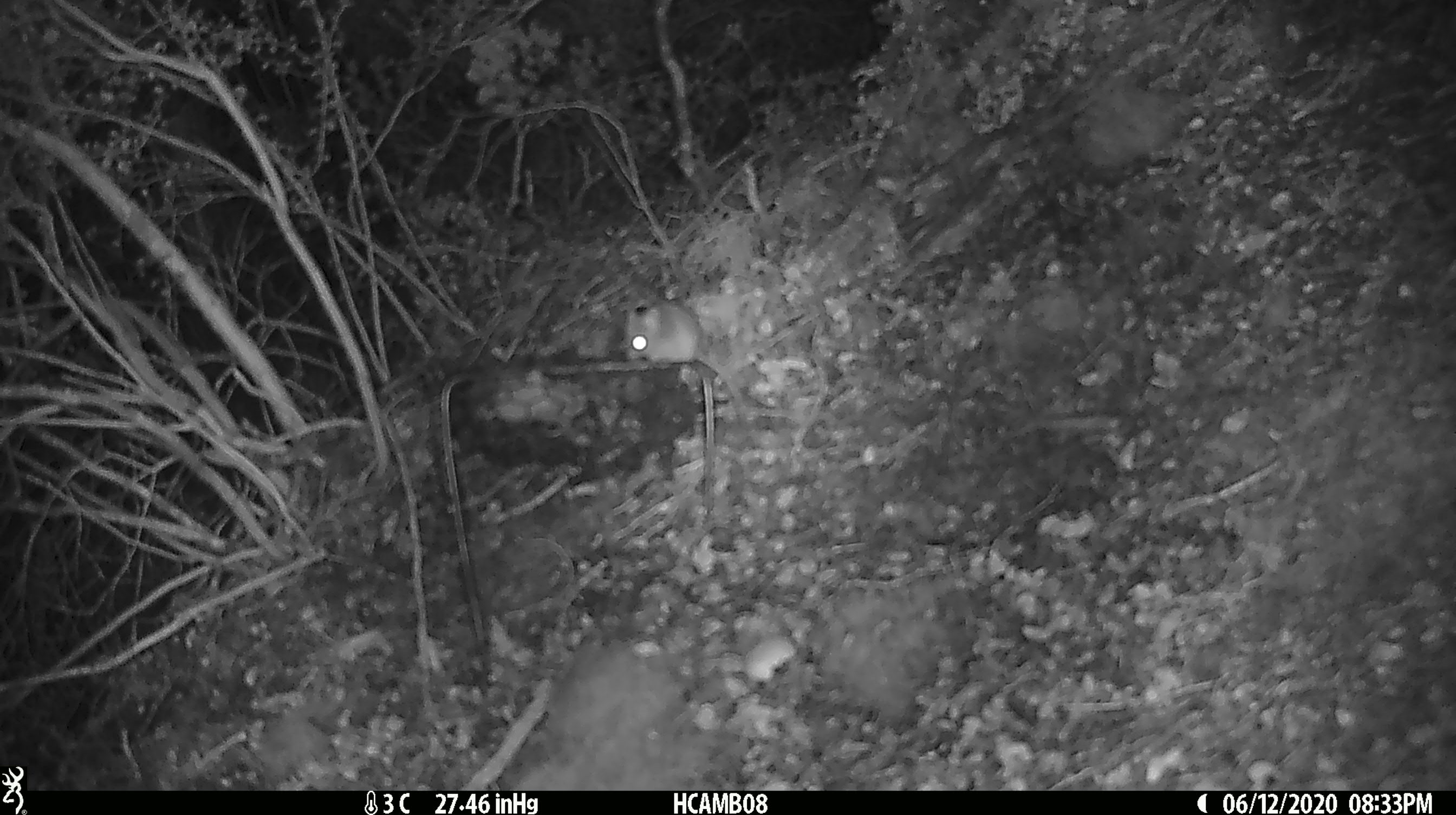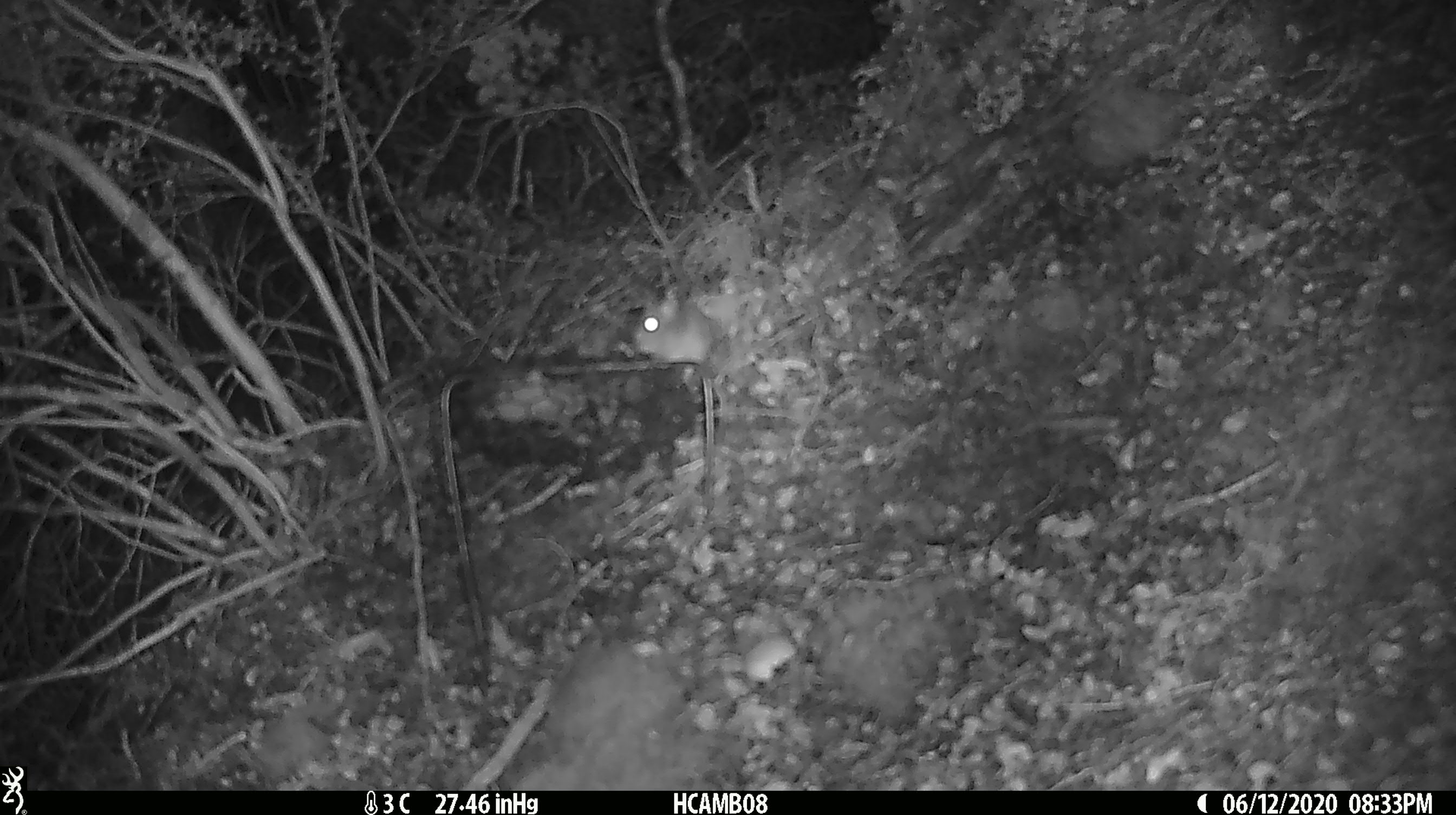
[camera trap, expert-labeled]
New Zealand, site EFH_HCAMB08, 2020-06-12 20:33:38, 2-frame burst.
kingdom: Animalia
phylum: Chordata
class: Mammalia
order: Rodentia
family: Muridae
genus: Mus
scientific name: Mus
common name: mouse